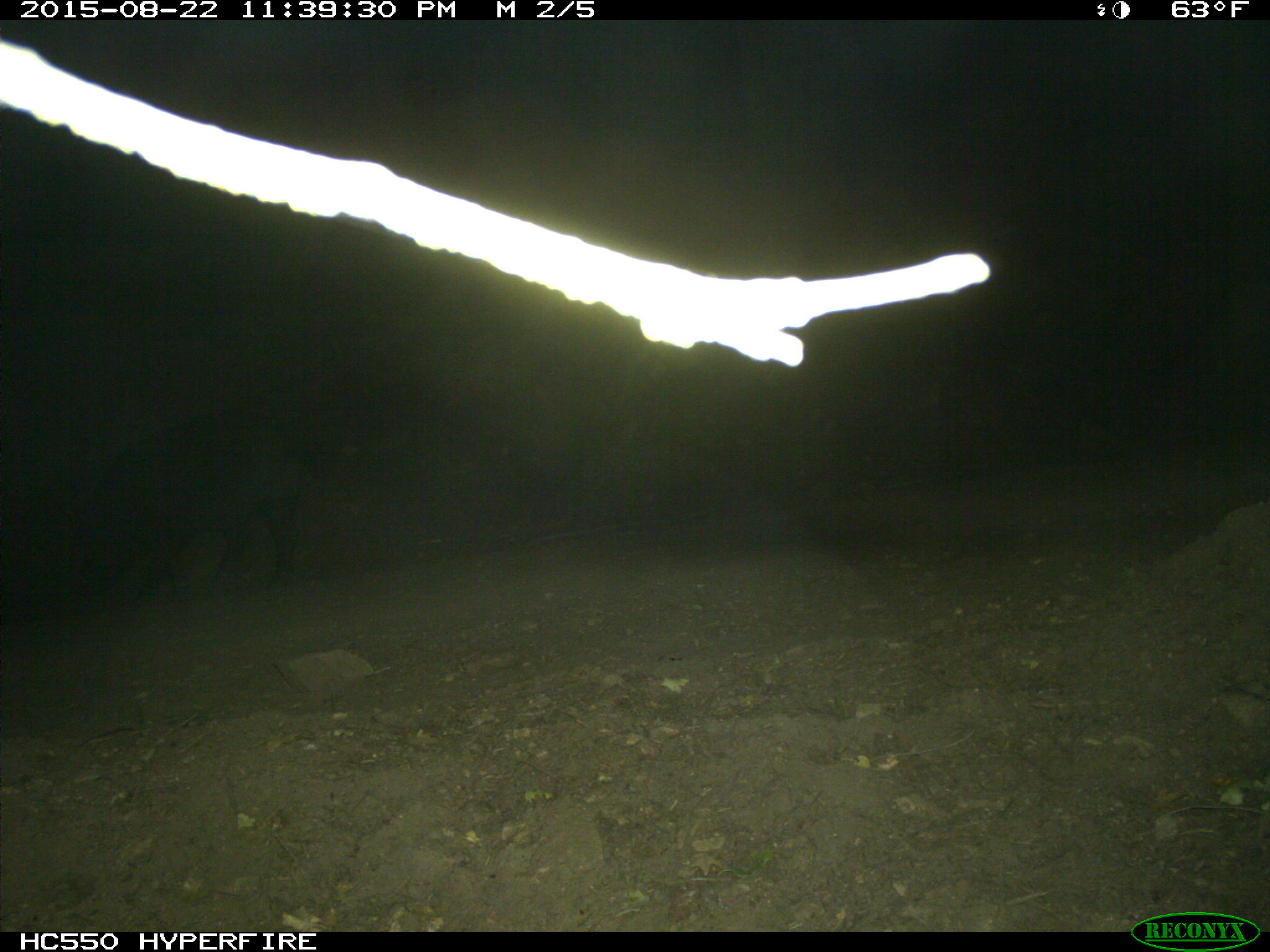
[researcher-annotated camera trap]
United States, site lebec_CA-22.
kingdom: Animalia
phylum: Chordata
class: Mammalia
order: Artiodactyla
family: Suidae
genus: Sus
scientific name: Sus scrofa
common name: wild boar